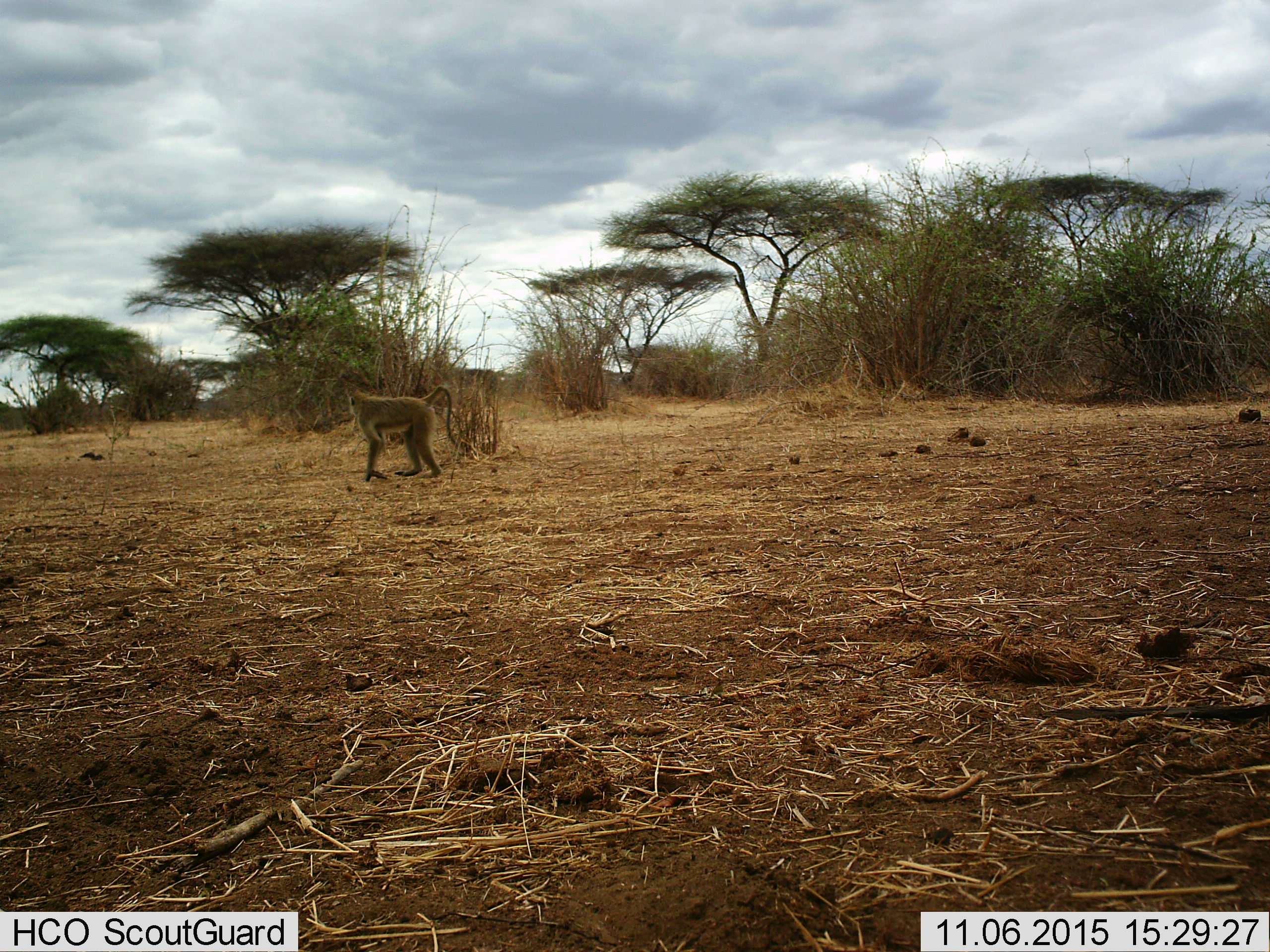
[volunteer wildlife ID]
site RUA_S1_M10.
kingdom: Animalia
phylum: Chordata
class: Mammalia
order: Primates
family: Cercopithecidae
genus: Papio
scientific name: Papio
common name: baboon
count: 1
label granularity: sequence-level